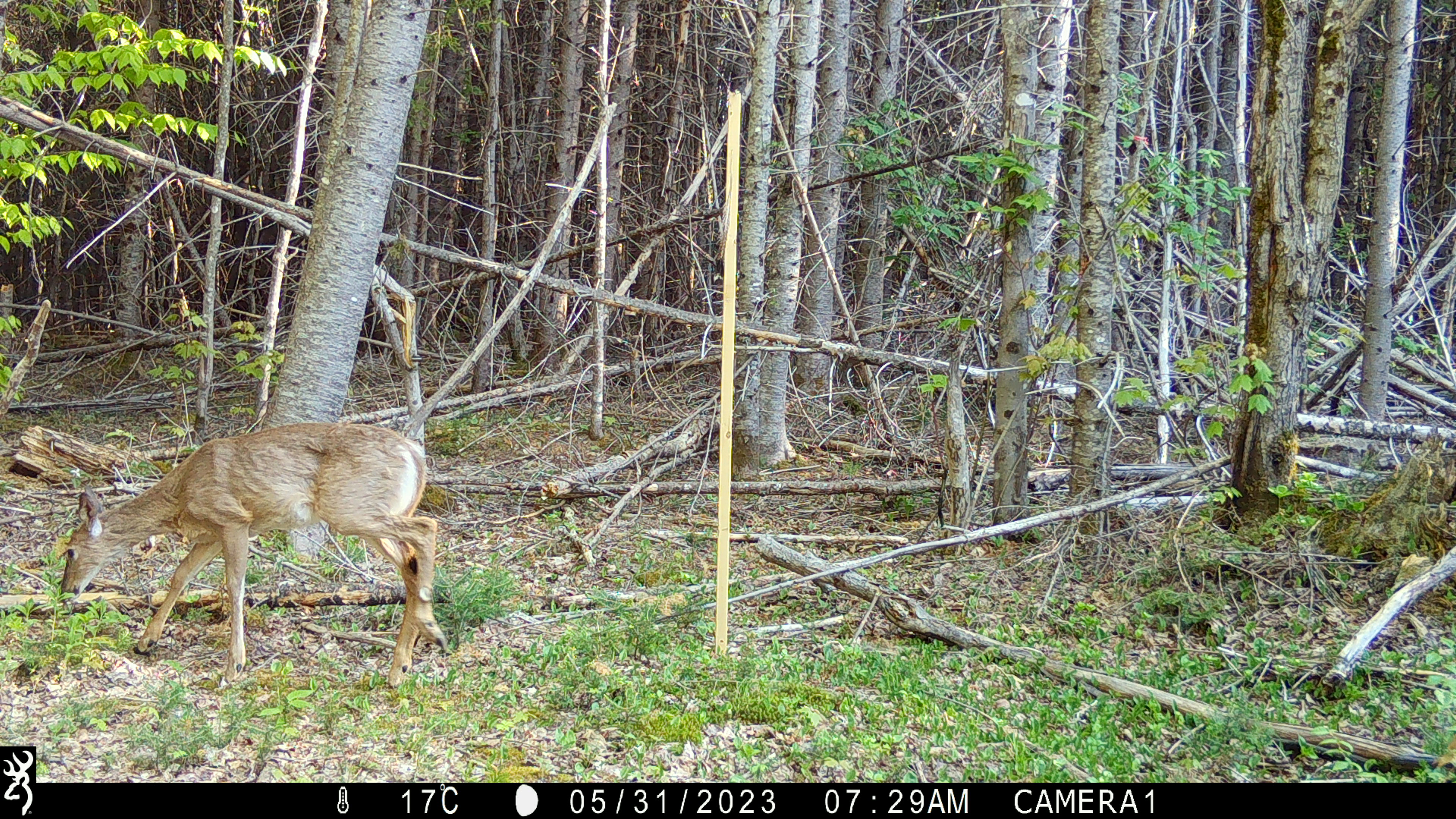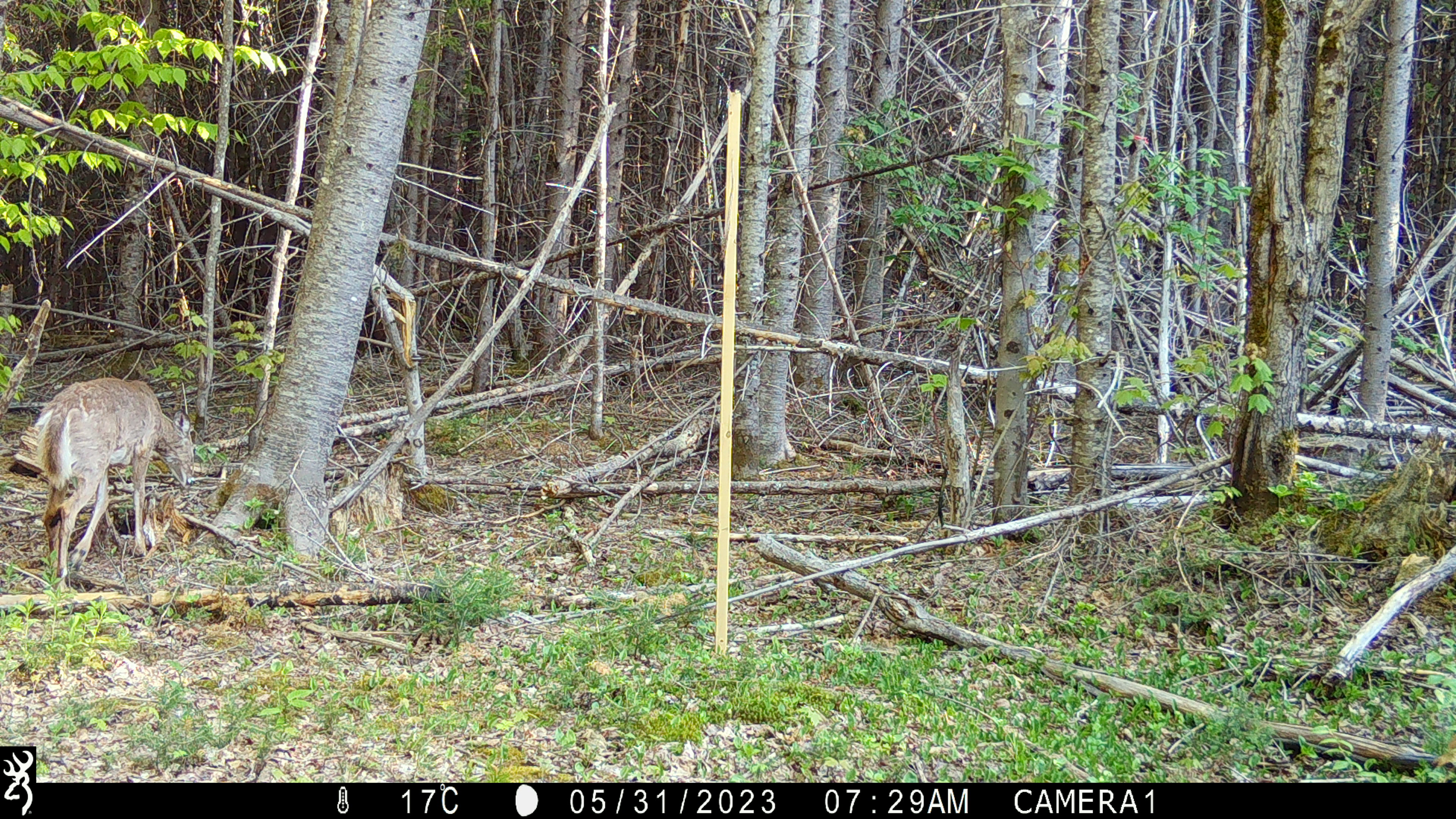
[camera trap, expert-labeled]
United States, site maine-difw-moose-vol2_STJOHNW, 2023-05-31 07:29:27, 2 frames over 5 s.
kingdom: Animalia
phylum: Chordata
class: Mammalia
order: Artiodactyla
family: Cervidae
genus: Odocoileus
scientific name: Odocoileus virginianus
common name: white-tailed deer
White-tailed deer (Odocoileus virginianus).